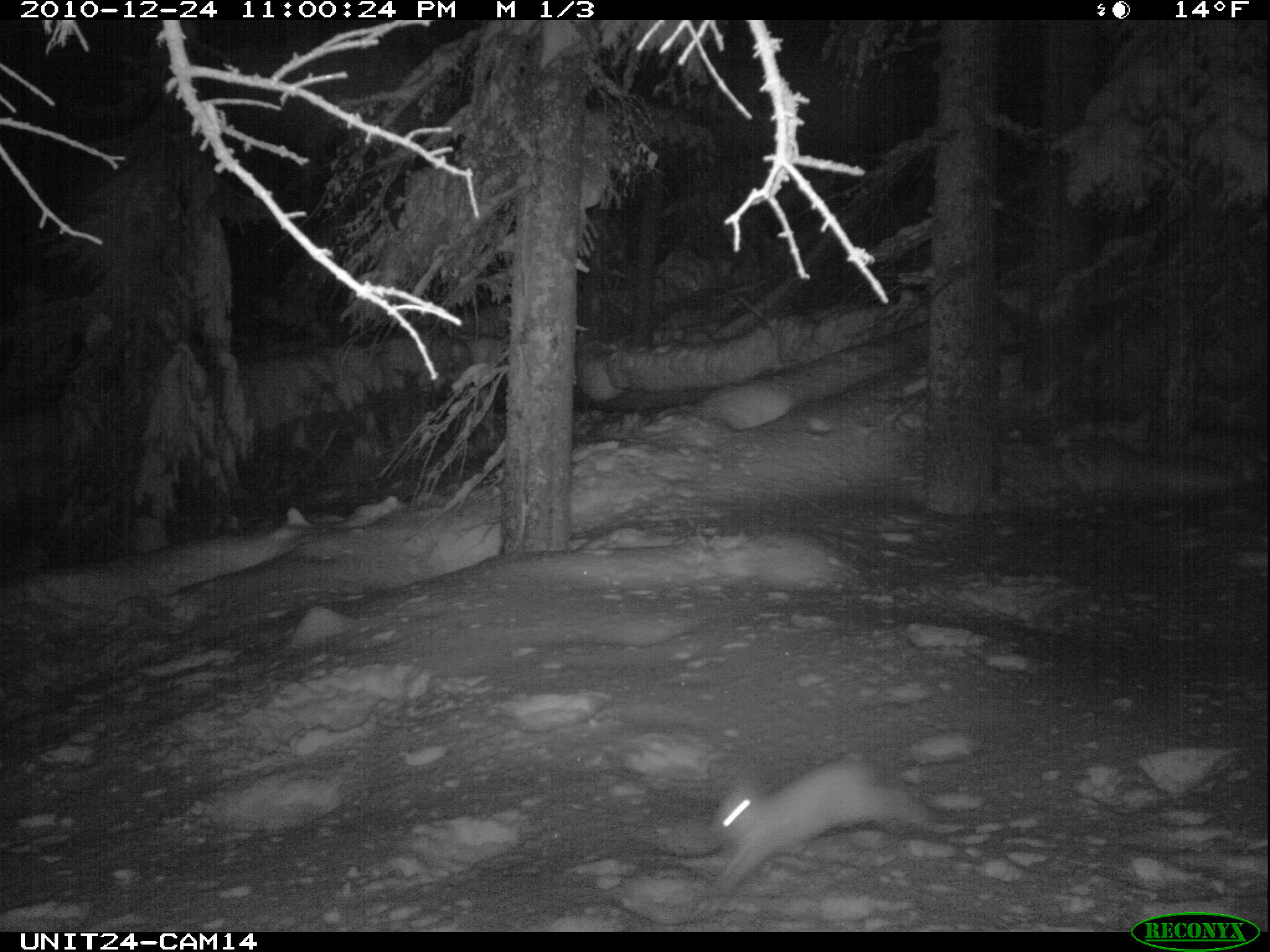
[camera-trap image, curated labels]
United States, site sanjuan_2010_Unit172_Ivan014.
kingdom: Animalia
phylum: Chordata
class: Mammalia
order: Lagomorpha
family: Leporidae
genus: Lepus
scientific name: Lepus americanus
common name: snowshoe hare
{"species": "Lepus americanus (snowshoe hare)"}